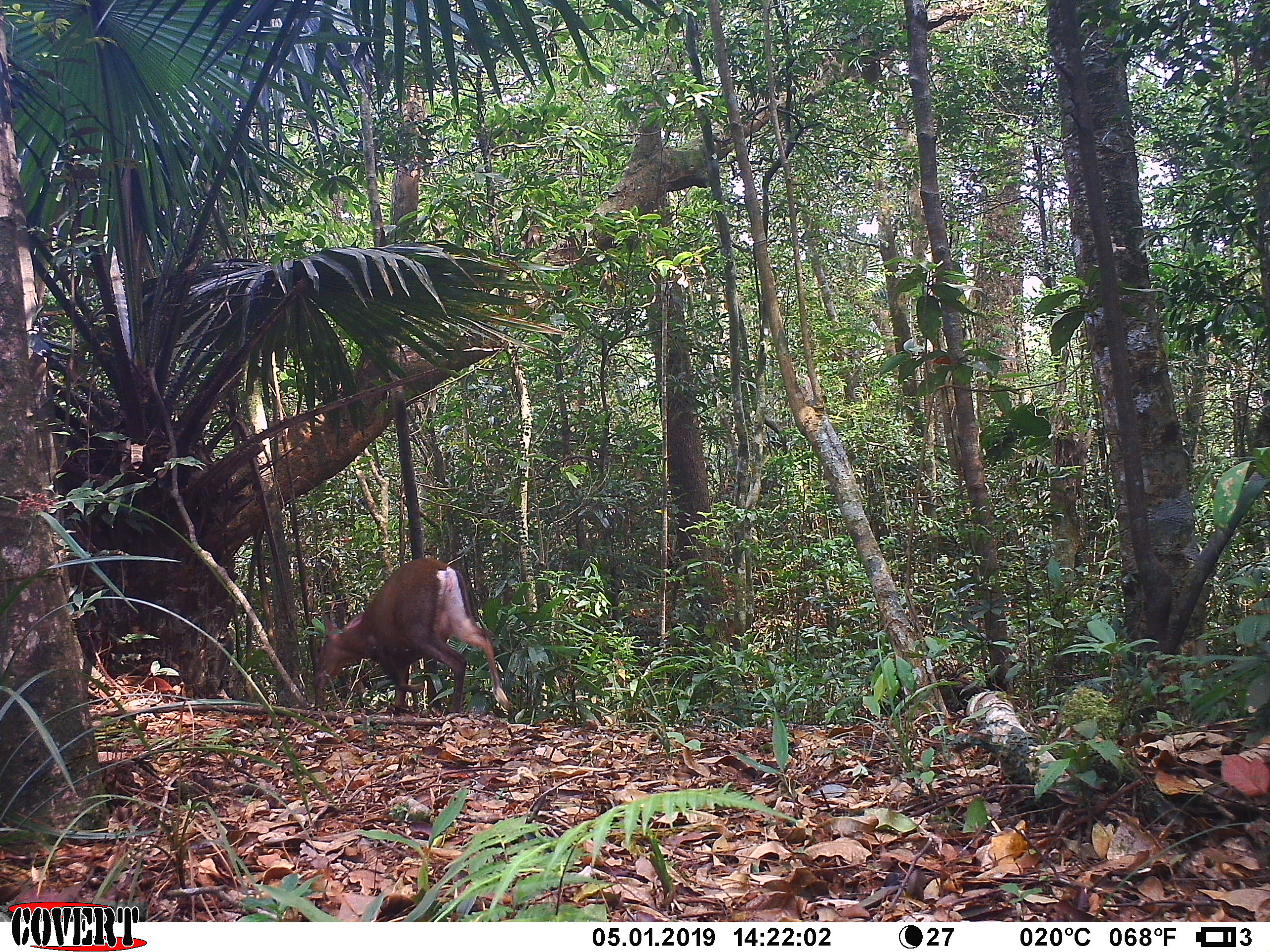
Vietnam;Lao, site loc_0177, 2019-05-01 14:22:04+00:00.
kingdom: Animalia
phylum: Chordata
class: Mammalia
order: Artiodactyla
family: Cervidae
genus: Muntiacus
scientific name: Muntiacus rooseveltorum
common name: roosevelt's muntjac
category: roosevelts muntjac group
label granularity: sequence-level